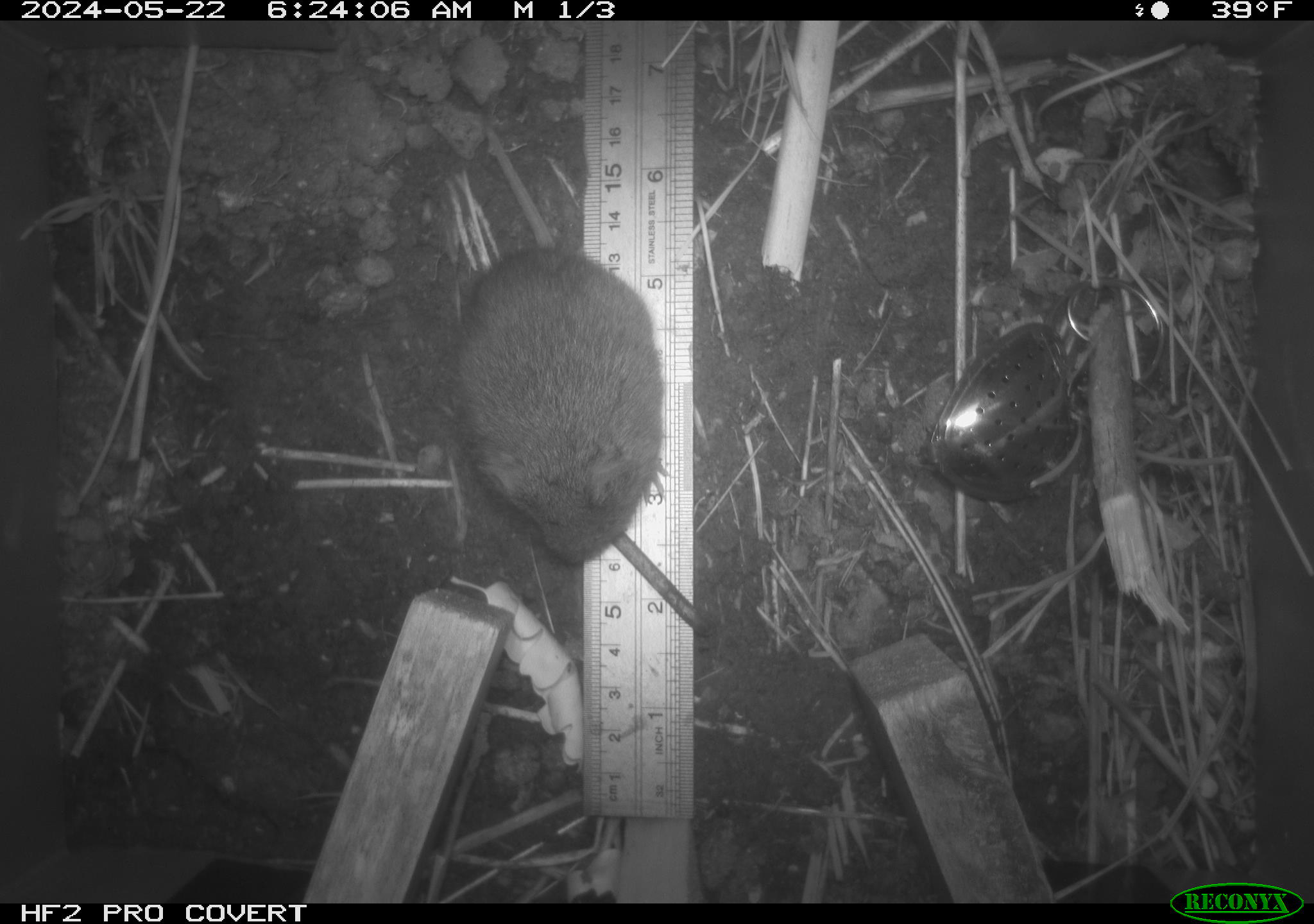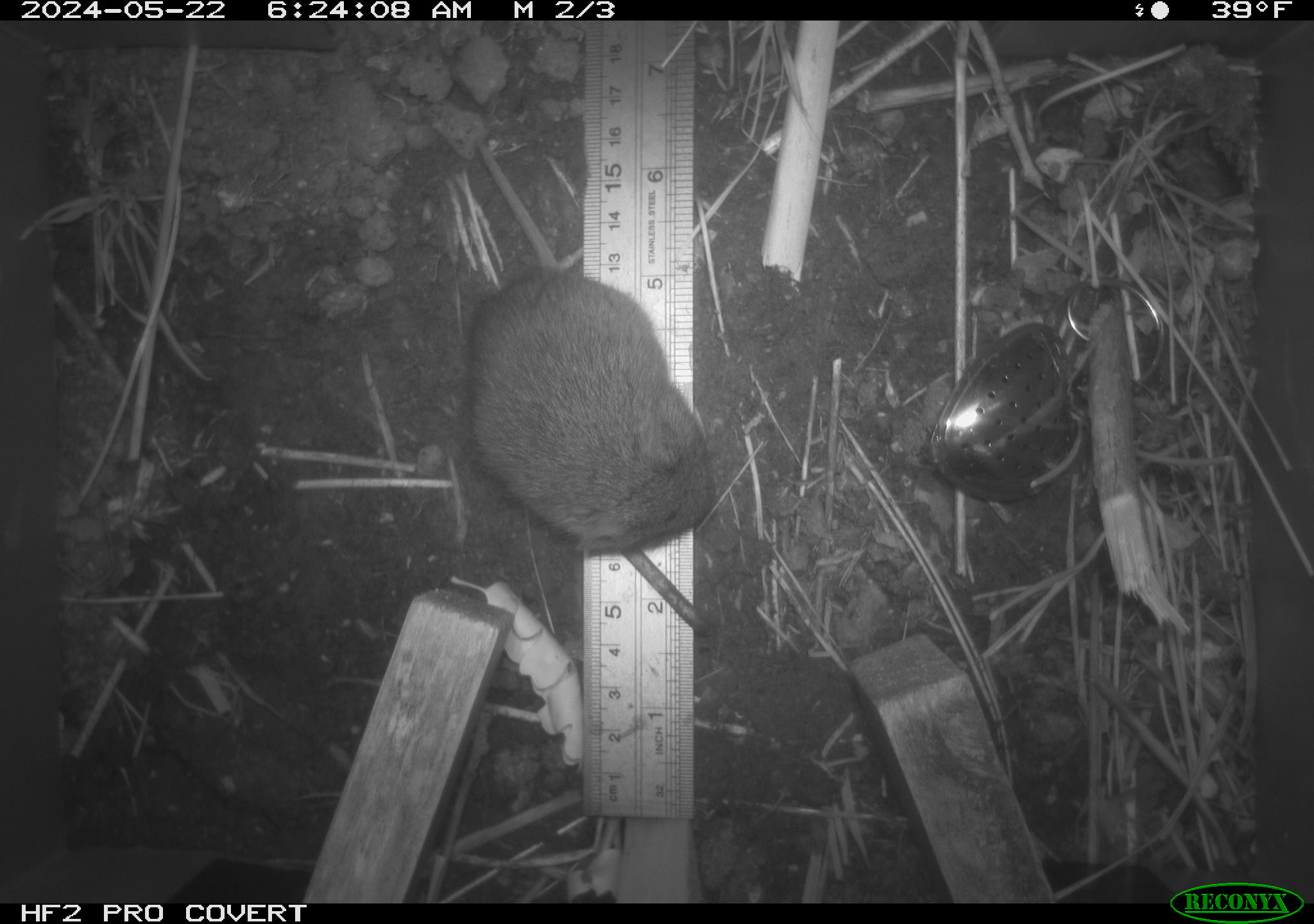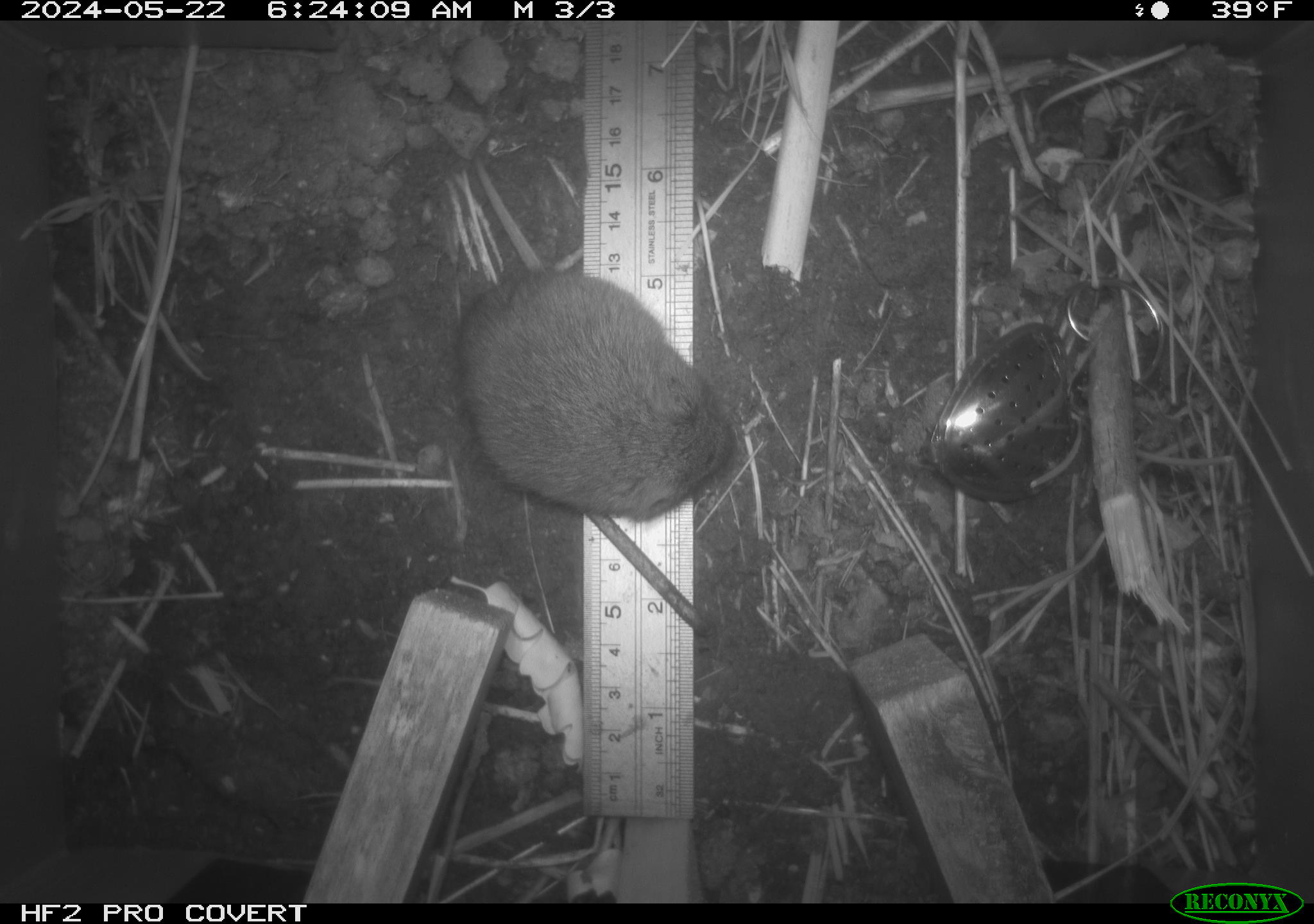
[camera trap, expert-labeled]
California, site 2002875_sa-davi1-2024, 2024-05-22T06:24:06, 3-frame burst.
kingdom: Animalia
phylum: Chordata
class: Mammalia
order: Rodentia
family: Cricetidae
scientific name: Arvicolinae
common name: voles, lemmings, and muskrats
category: arvicolinae subfamily